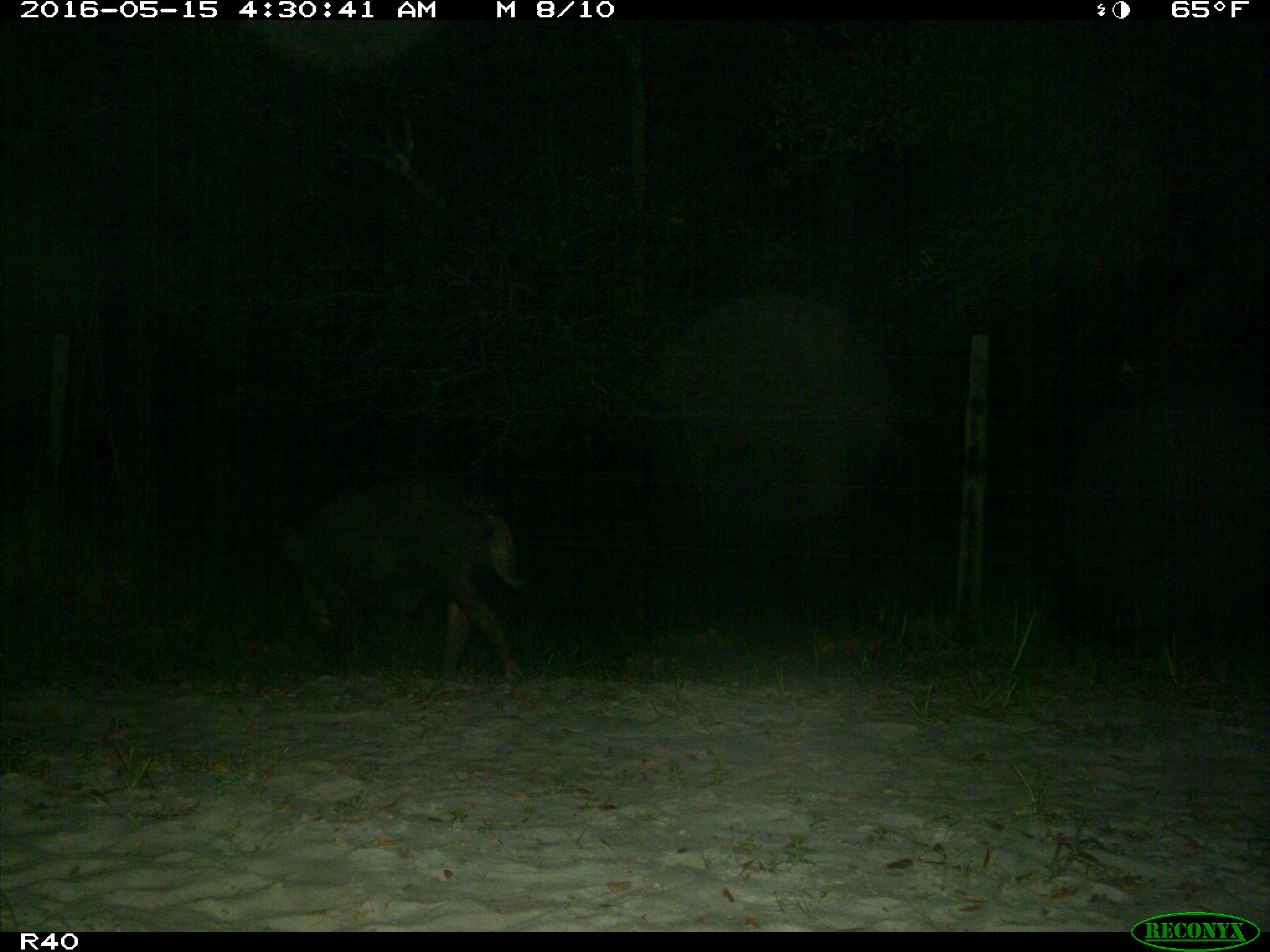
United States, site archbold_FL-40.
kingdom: Animalia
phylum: Chordata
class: Mammalia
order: Artiodactyla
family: Suidae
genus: Sus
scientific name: Sus scrofa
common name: wild boar